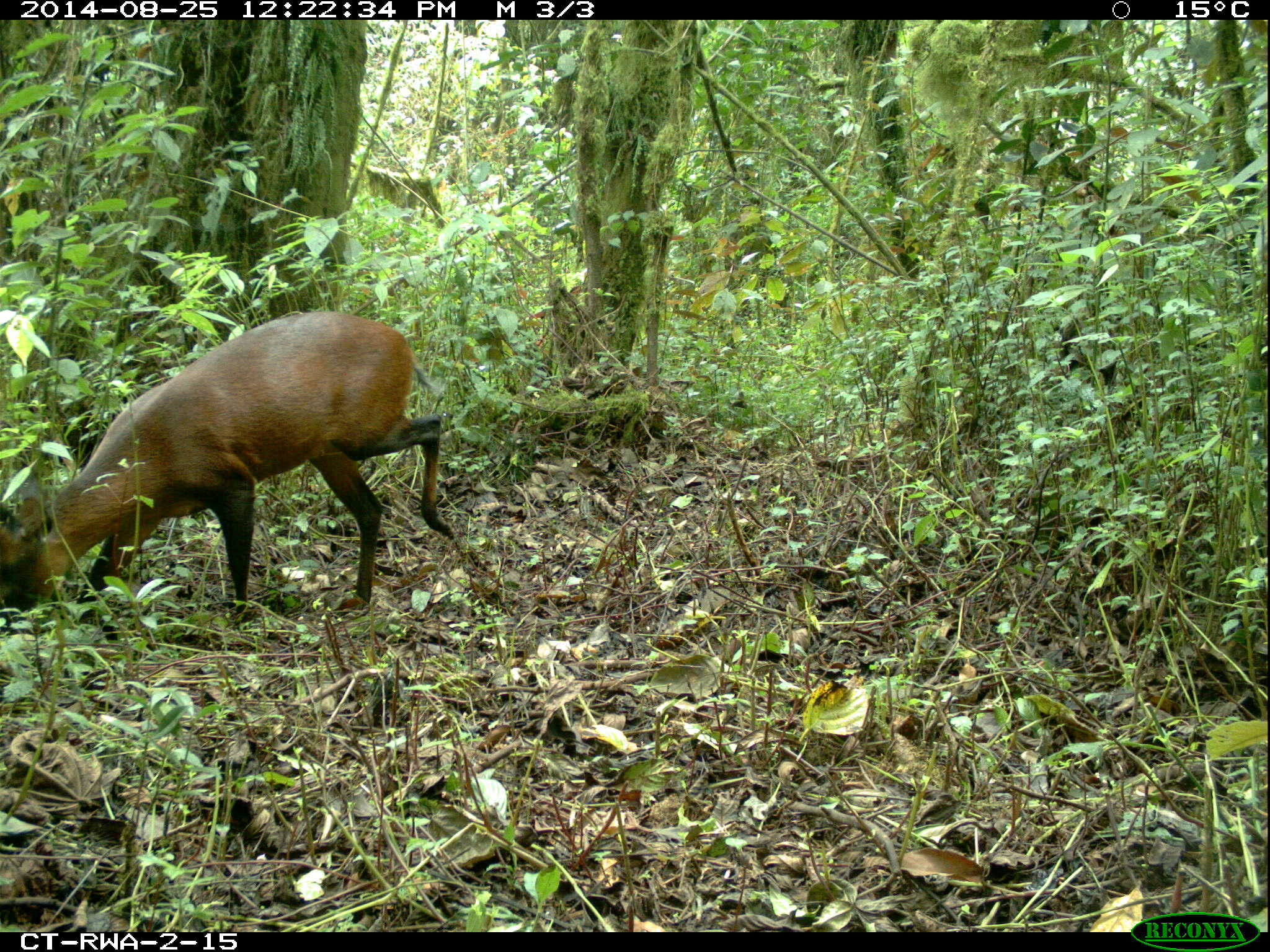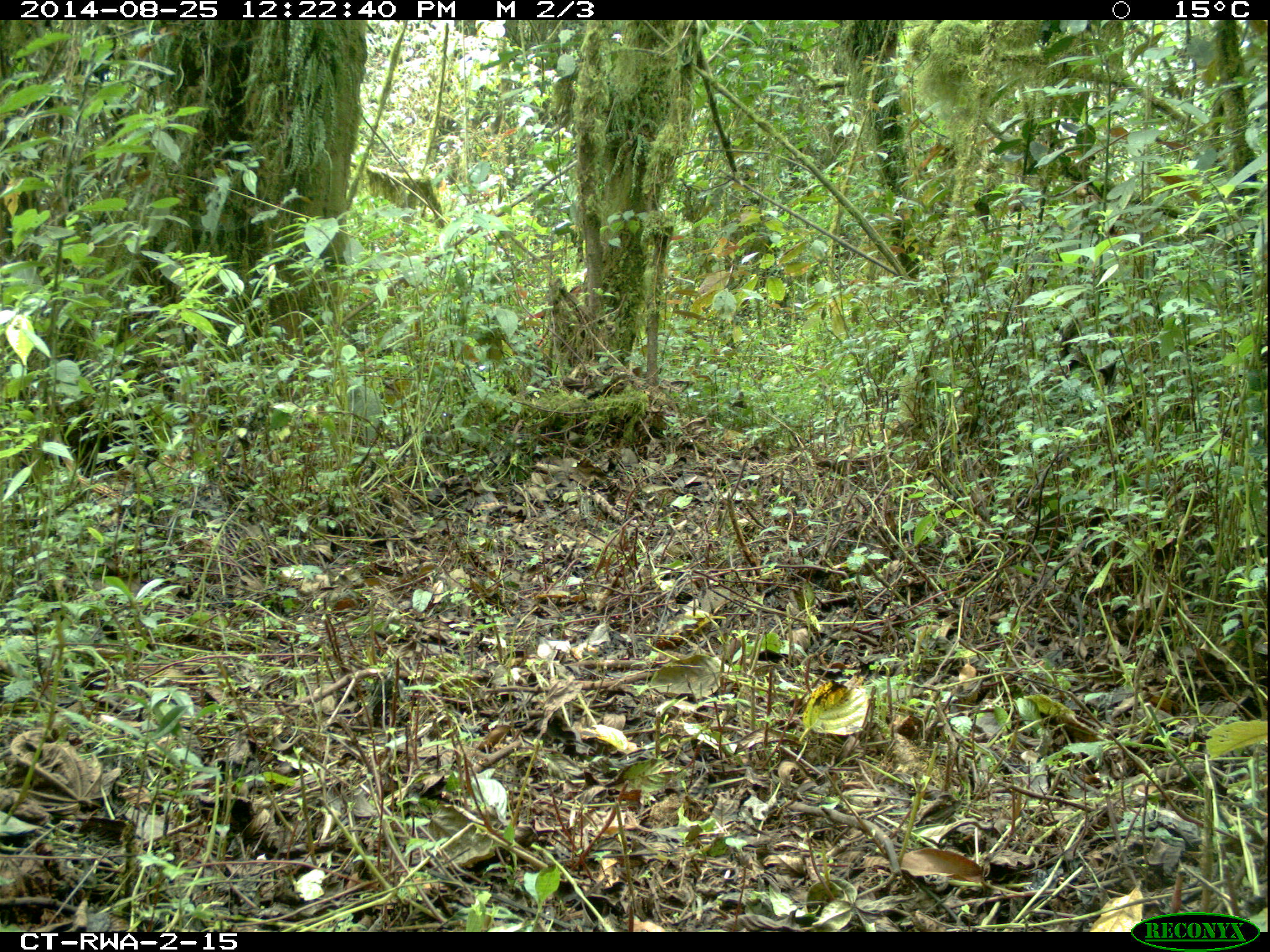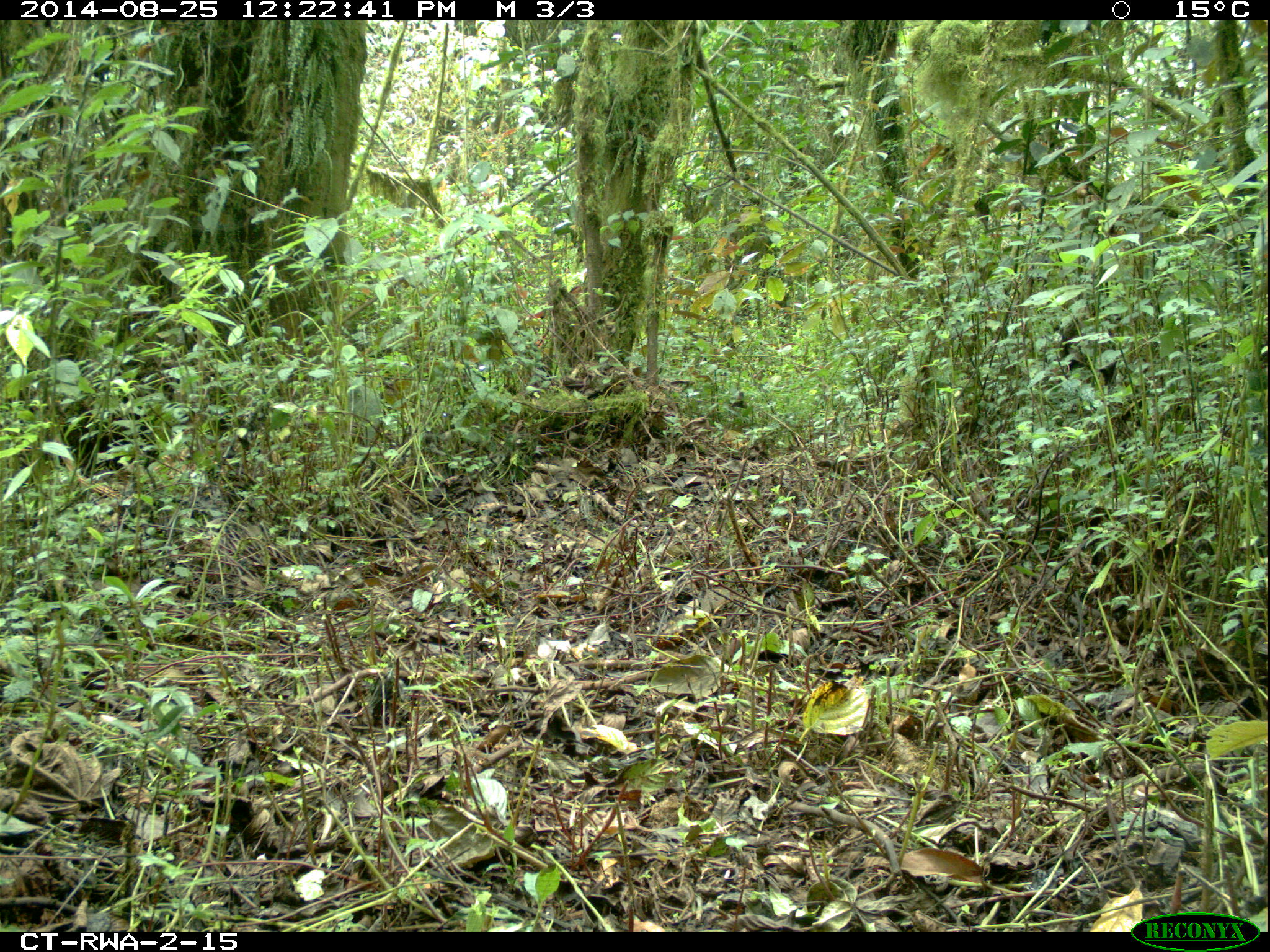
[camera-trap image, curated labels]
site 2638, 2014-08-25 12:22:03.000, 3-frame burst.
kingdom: Animalia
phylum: Chordata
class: Mammalia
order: Artiodactyla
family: Bovidae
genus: Cephalophus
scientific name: Cephalophus nigrifrons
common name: black-fronted duiker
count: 1